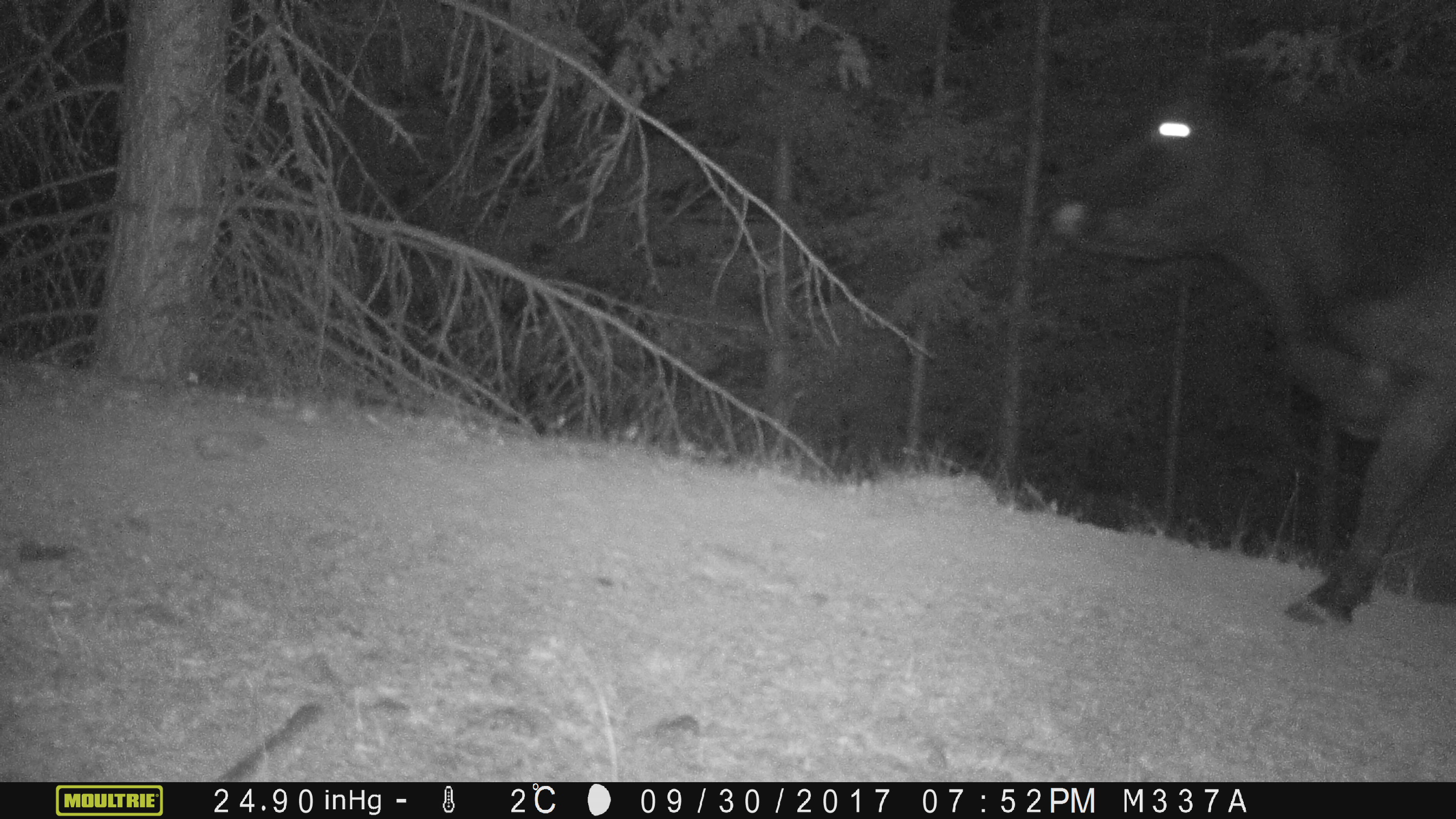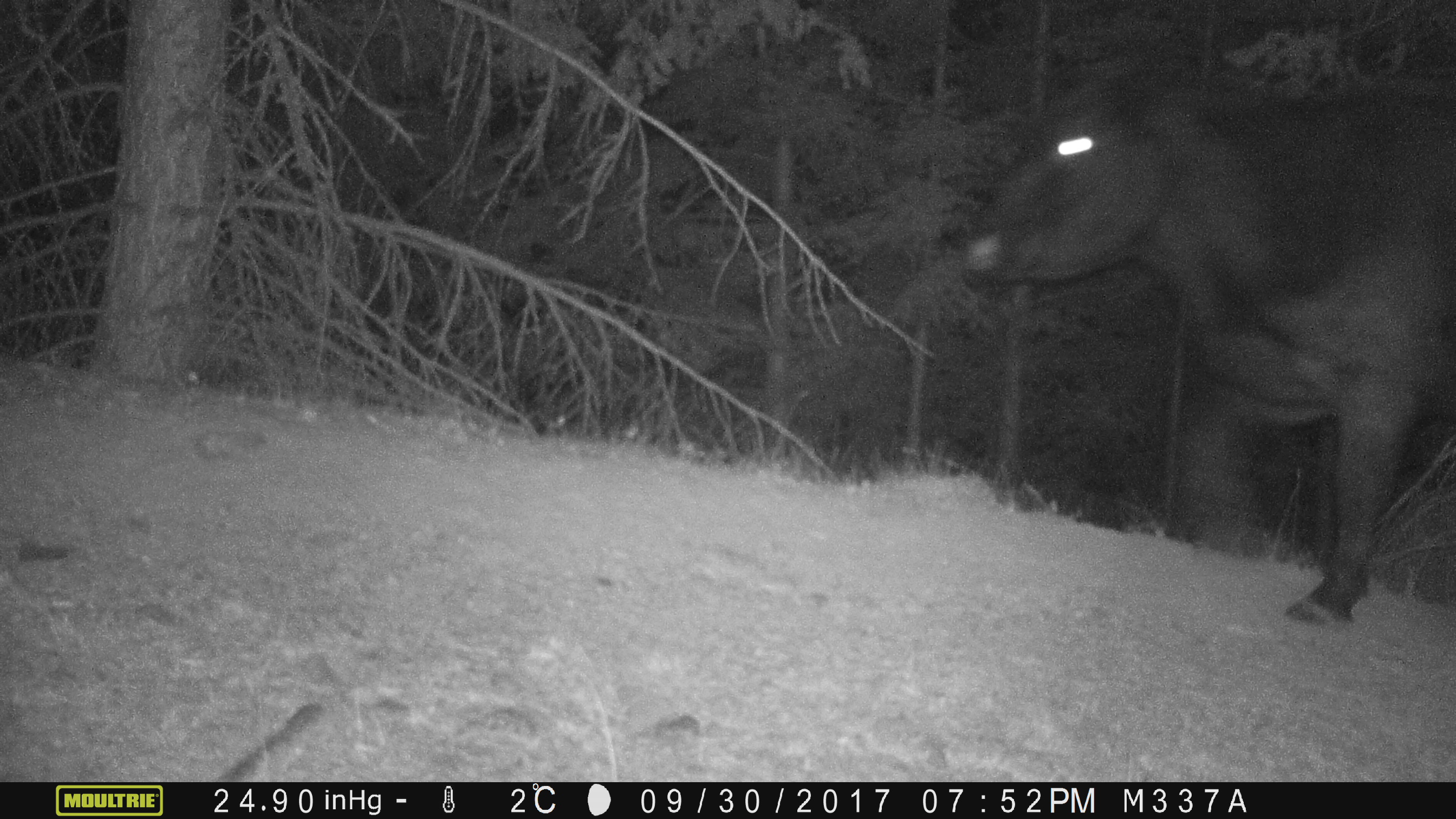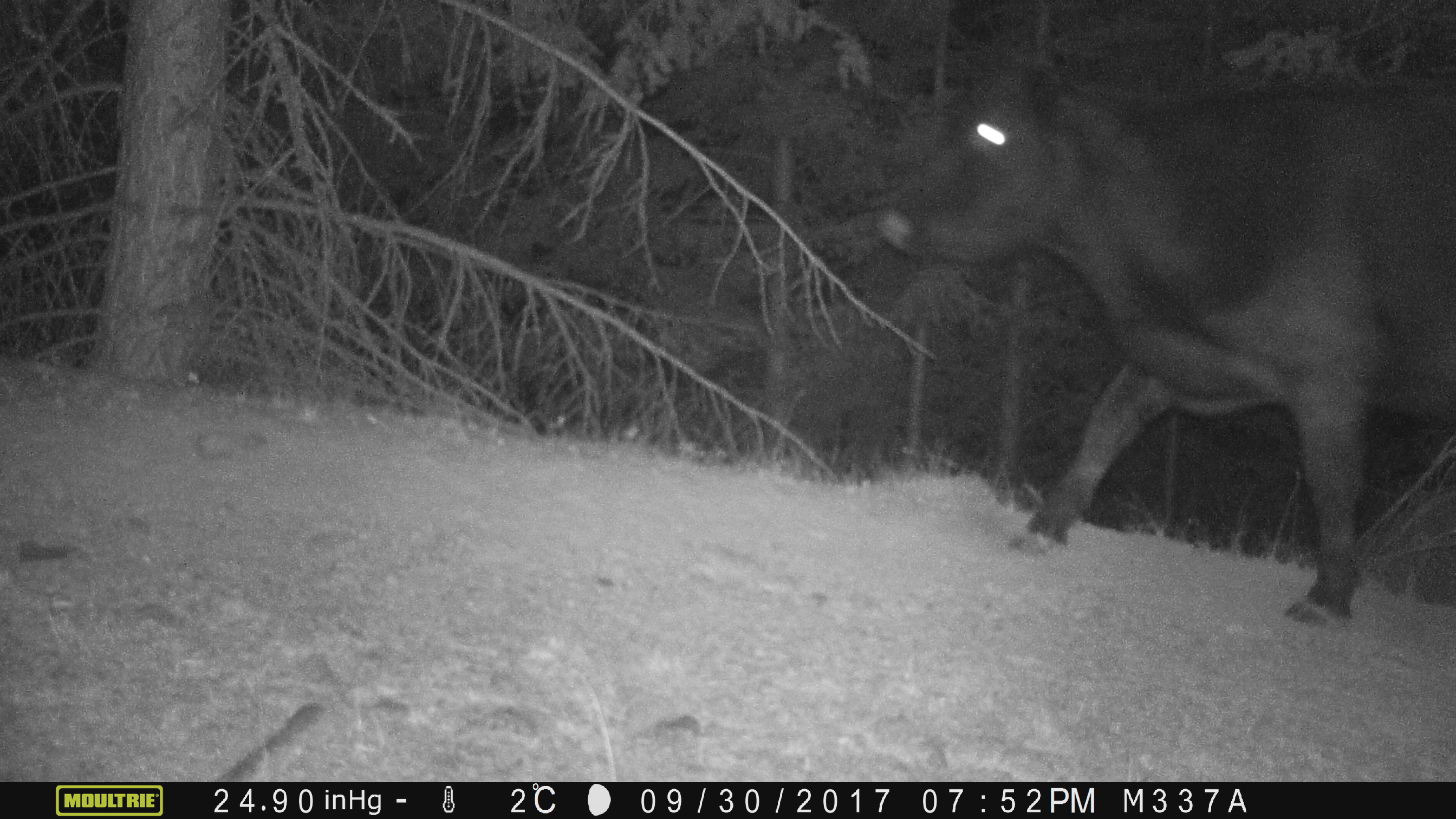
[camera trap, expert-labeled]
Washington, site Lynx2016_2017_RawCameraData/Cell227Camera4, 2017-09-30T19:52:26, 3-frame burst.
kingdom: Animalia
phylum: Chordata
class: Mammalia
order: Artiodactyla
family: Bovidae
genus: Bos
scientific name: Bos taurus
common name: domestic cattle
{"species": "domestic cattle (Bos taurus)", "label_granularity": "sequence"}